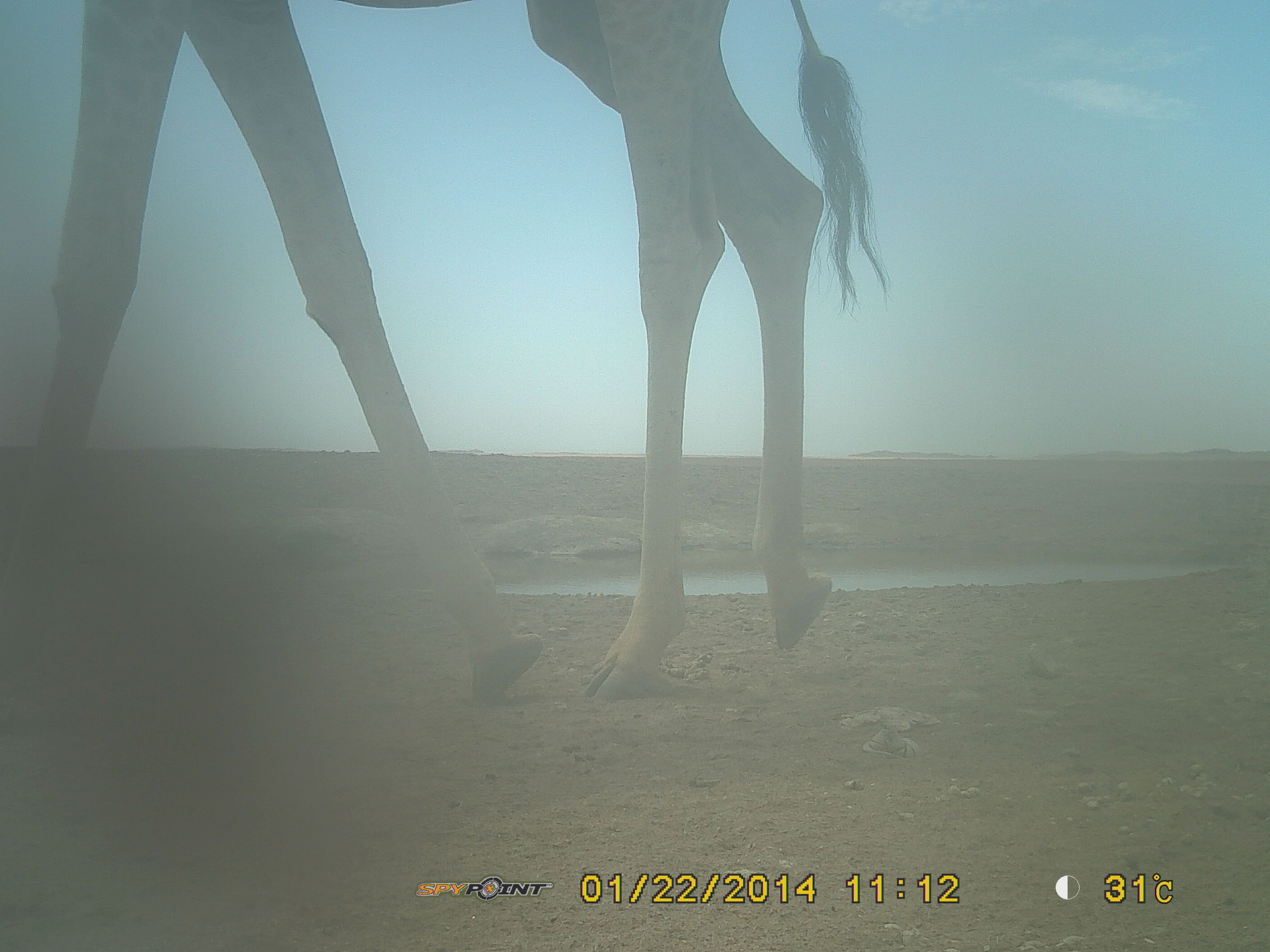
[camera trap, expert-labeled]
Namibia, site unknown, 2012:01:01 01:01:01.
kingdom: Animalia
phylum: Chordata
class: Mammalia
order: Artiodactyla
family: Giraffidae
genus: Giraffa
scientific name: Giraffa camelopardalis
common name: giraffe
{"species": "Giraffa camelopardalis (giraffe)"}